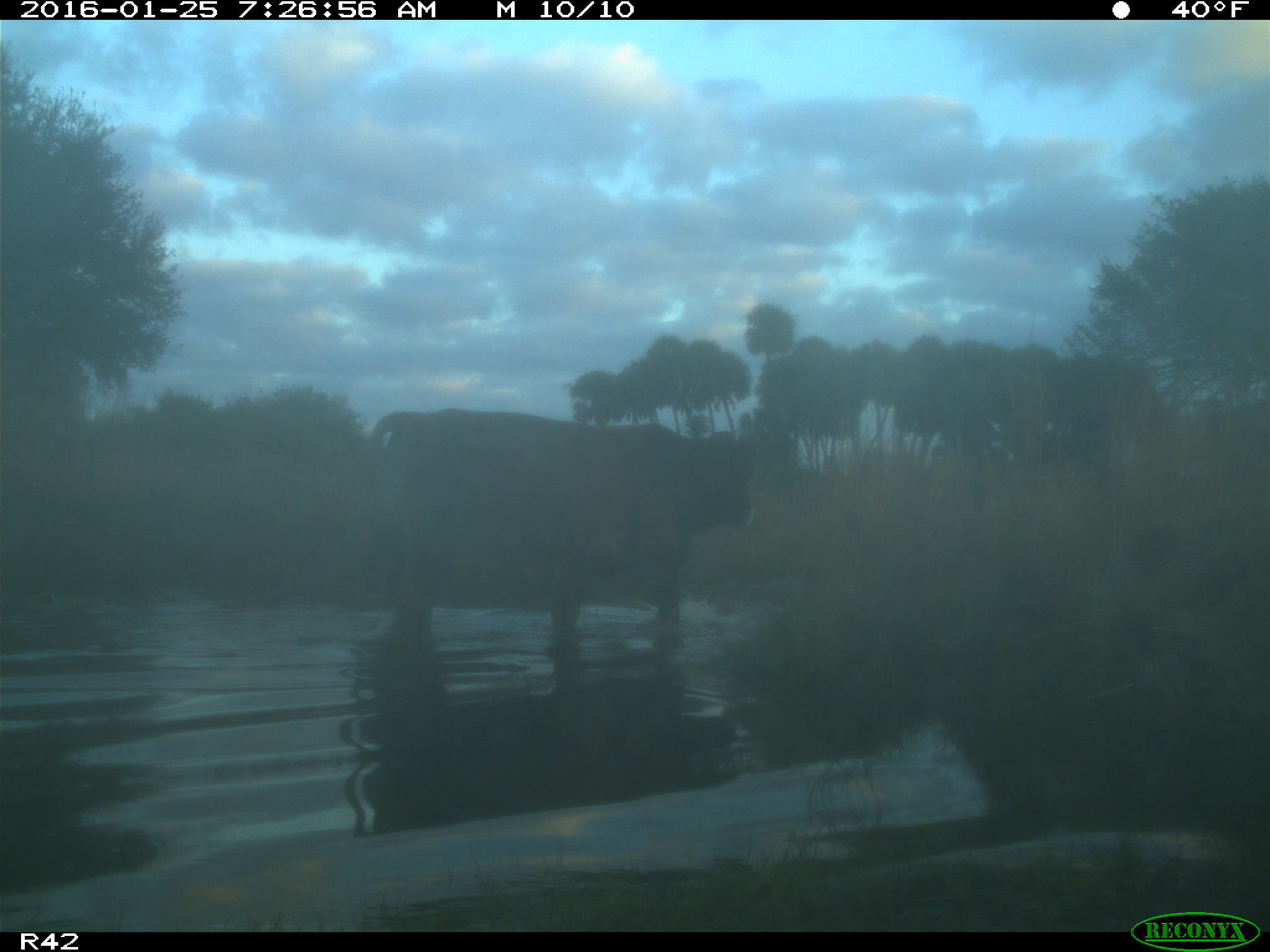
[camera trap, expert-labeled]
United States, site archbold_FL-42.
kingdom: Animalia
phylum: Chordata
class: Mammalia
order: Artiodactyla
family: Bovidae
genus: Bos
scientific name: Bos taurus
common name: domestic cow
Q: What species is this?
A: Bos taurus (domestic cow).